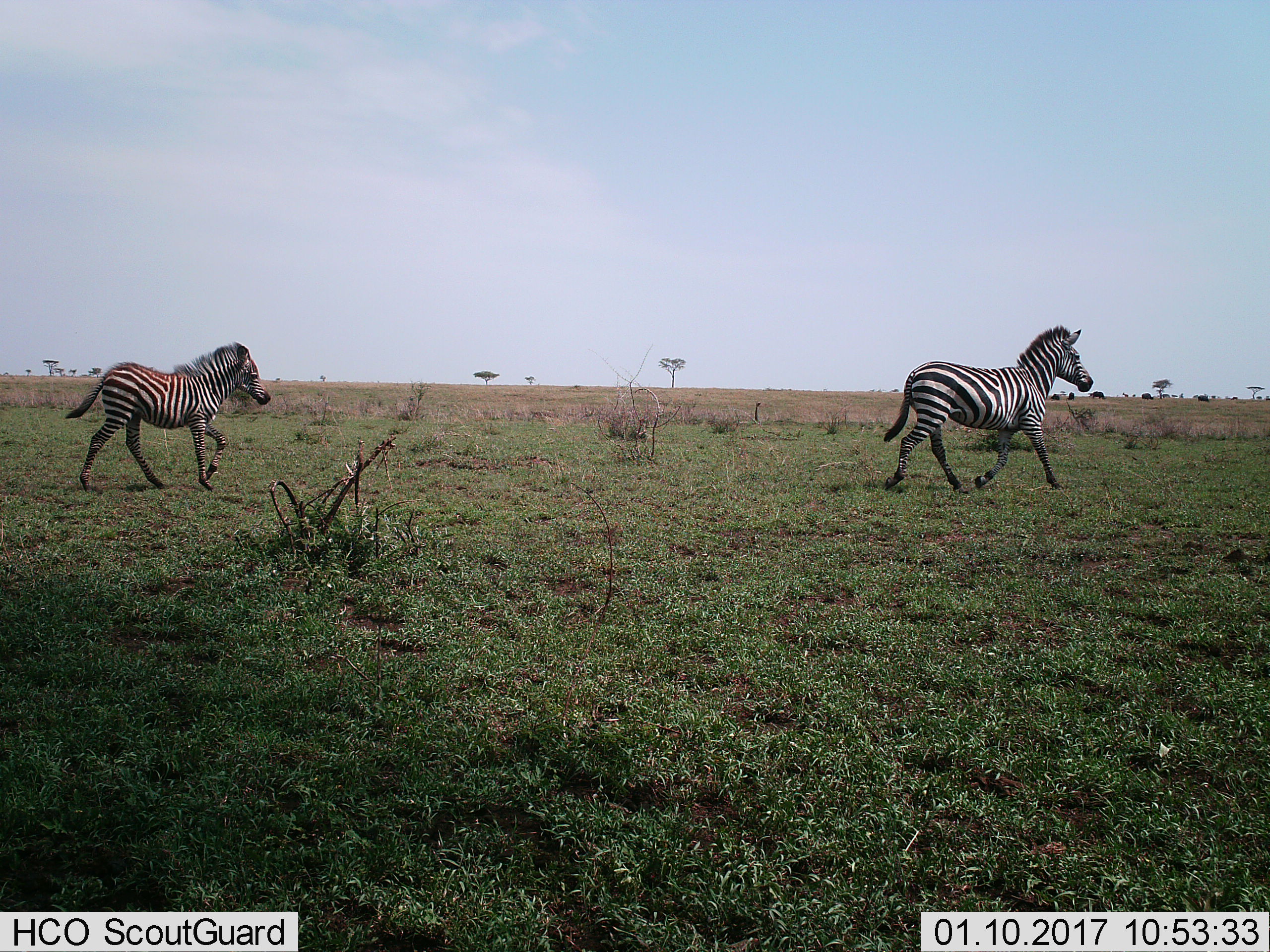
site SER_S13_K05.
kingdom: Animalia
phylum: Chordata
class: Mammalia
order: Perissodactyla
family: Equidae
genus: Equus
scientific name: Equus quagga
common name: plains zebra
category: zebraplains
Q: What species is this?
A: Zebraplains (plains zebra) (Equus quagga).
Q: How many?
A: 2.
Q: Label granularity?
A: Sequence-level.